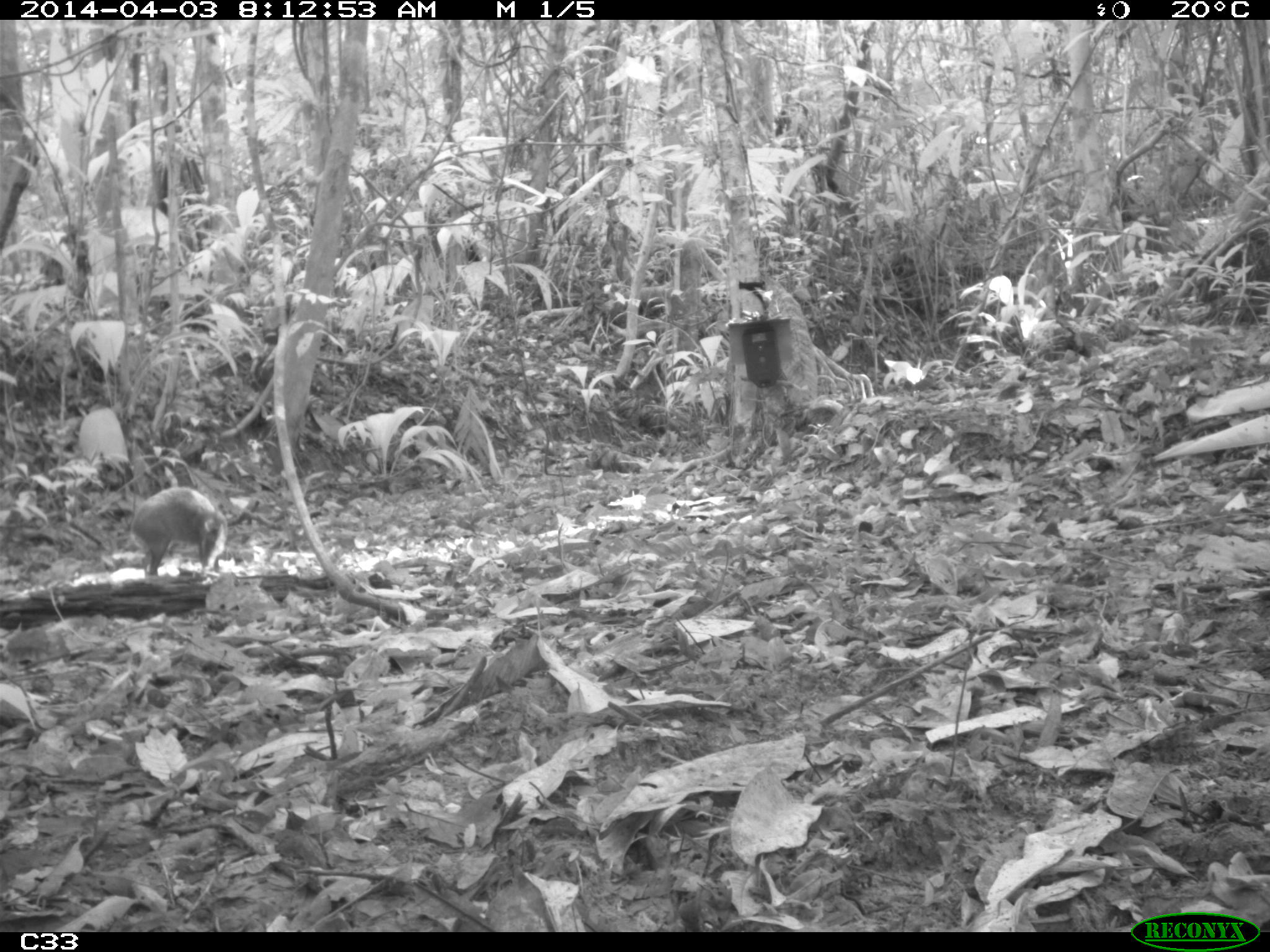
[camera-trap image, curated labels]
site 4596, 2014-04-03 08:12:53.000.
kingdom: Animalia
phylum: Chordata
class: Mammalia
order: Rodentia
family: Dasyproctidae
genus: Dasyprocta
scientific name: Dasyprocta leporina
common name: red-rumped agouti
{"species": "Dasyprocta leporina (red-rumped agouti)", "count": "1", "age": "adult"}